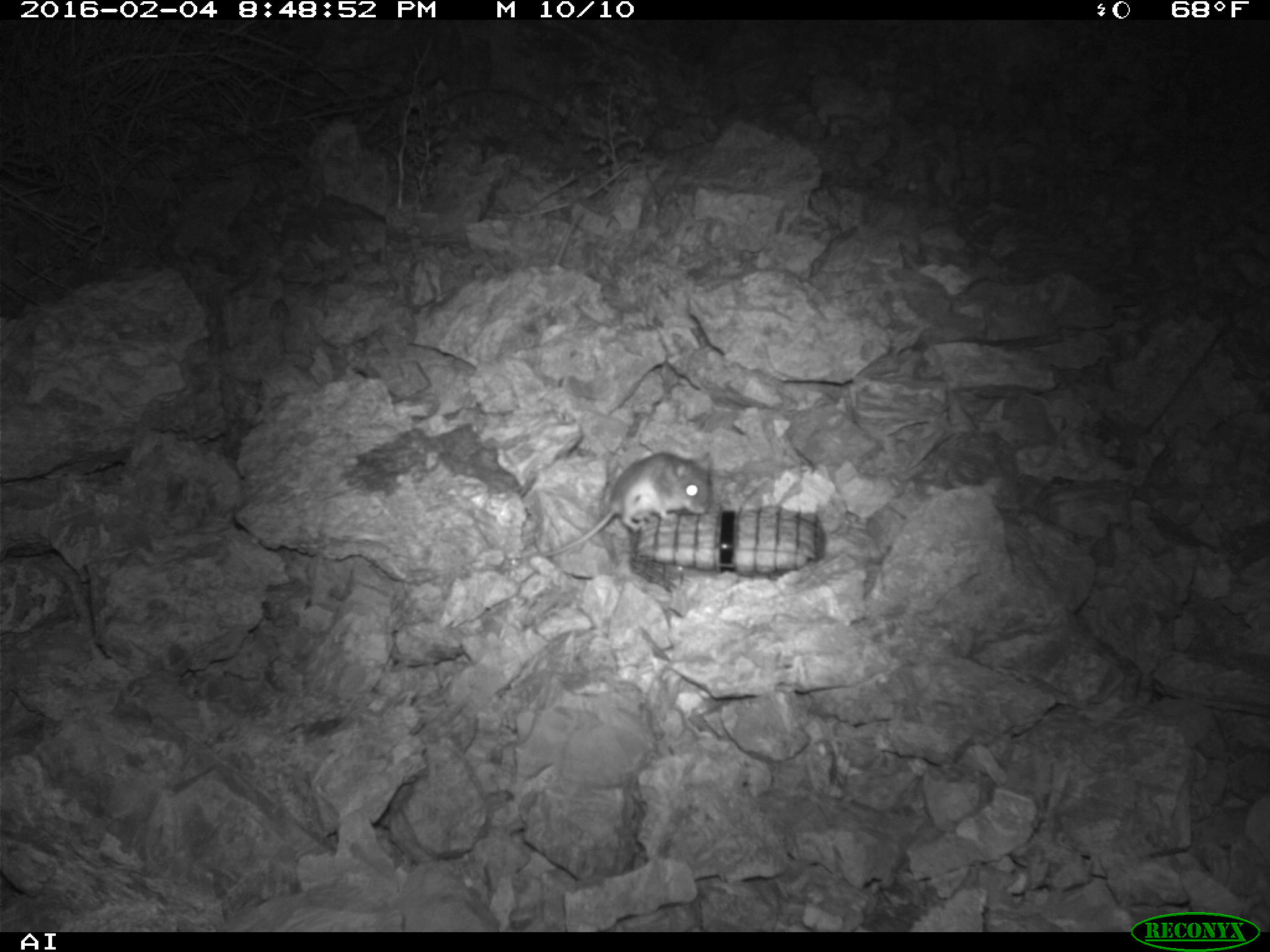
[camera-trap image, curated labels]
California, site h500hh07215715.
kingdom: Animalia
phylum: Chordata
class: Mammalia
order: Rodentia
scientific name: Rodentia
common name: rodent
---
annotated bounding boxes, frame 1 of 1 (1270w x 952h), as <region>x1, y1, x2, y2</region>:
rodent: <region>522, 452, 713, 564</region>